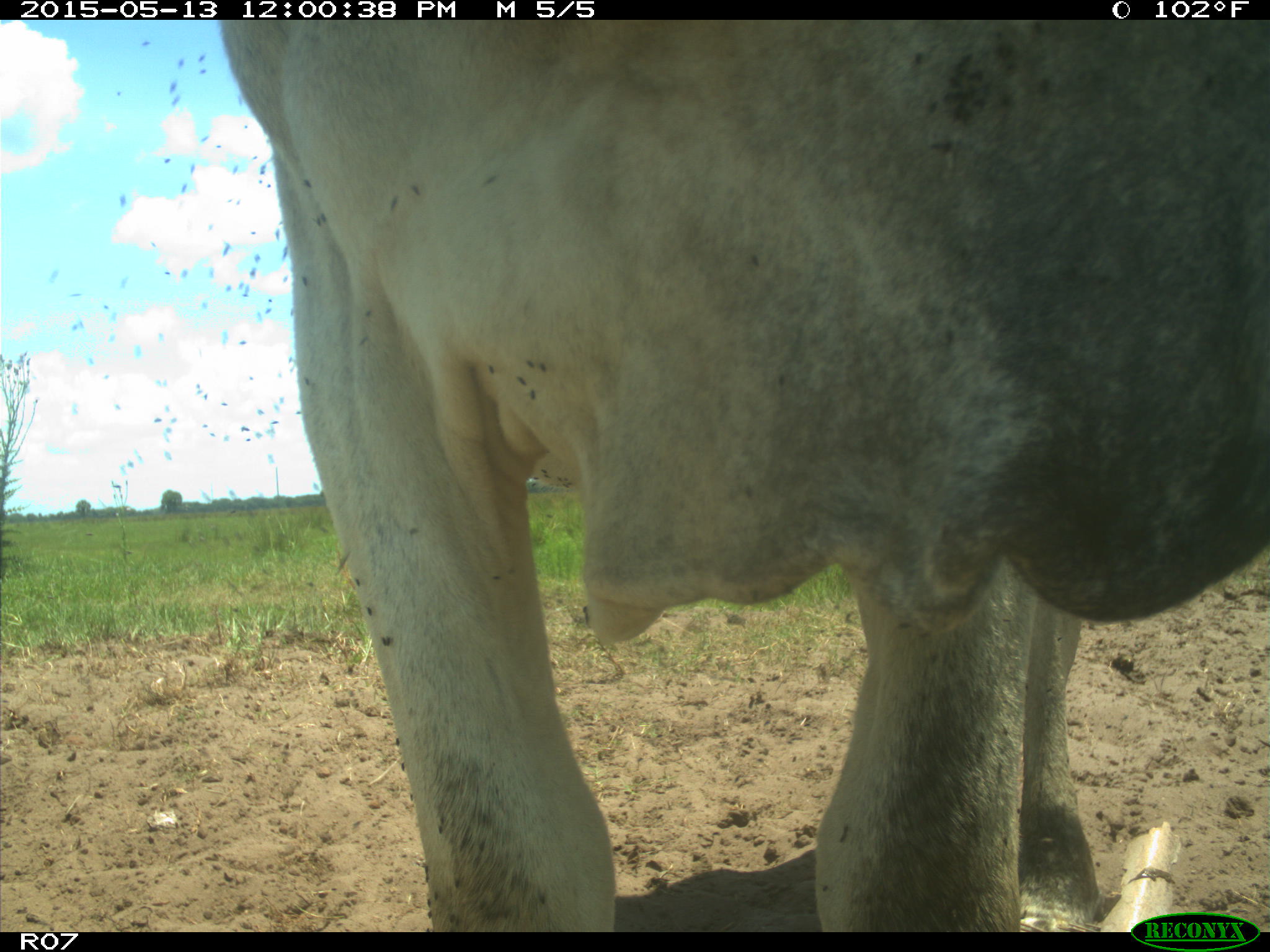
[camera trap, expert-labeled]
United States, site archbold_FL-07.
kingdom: Animalia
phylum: Chordata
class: Mammalia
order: Artiodactyla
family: Bovidae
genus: Bos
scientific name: Bos taurus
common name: domestic cow